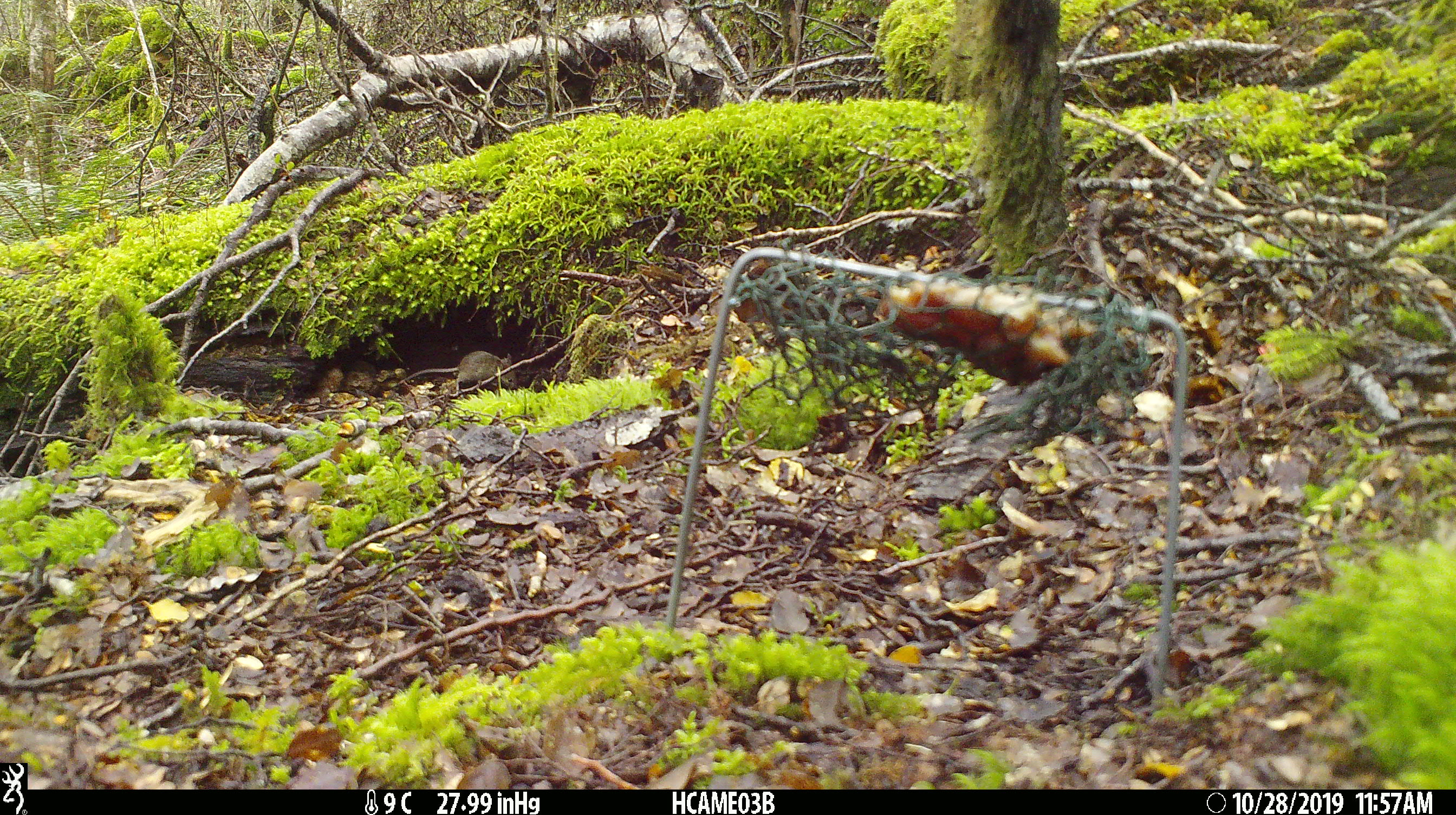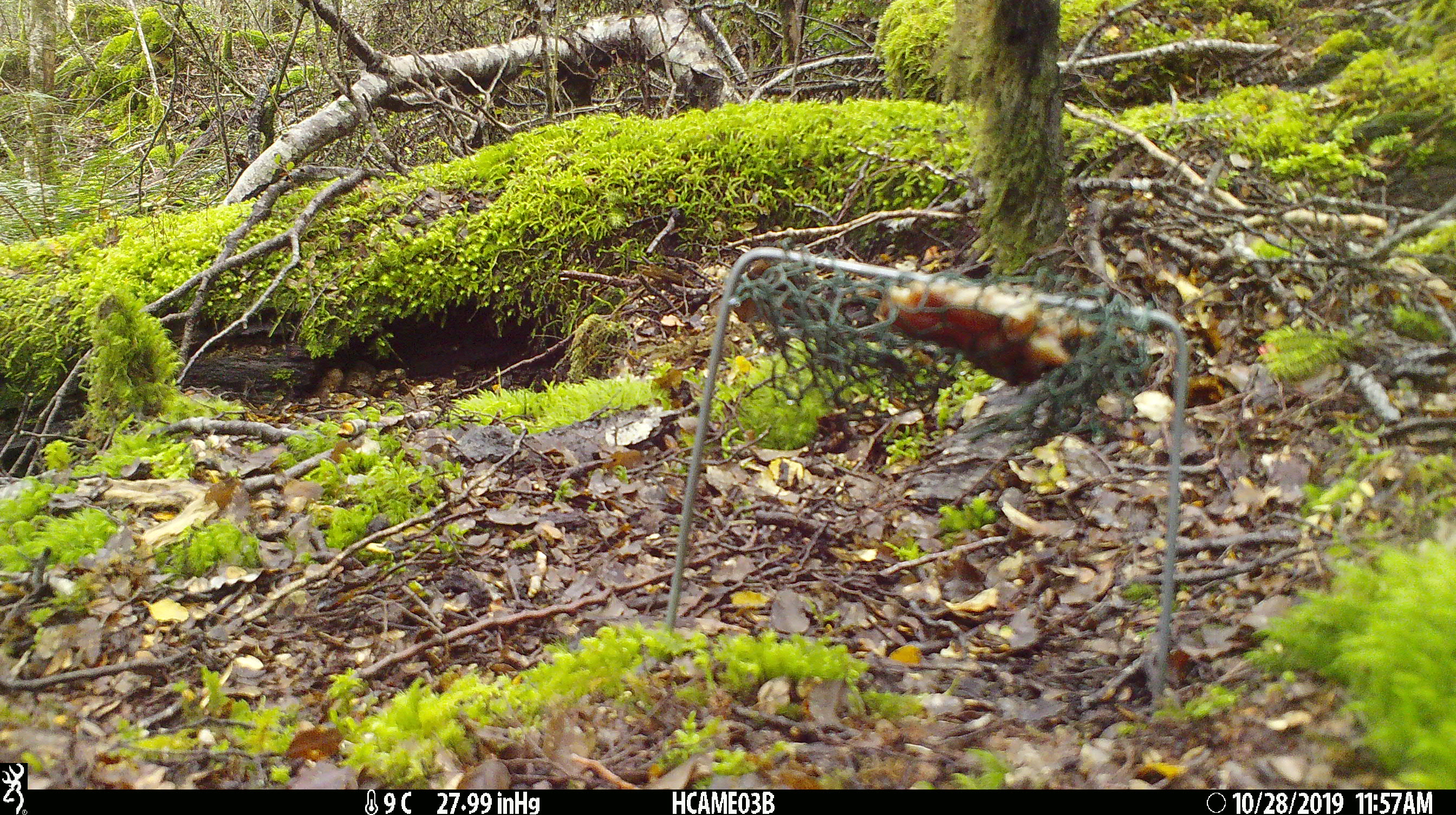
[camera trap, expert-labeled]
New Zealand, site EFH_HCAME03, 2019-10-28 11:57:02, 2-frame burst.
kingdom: Animalia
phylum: Chordata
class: Mammalia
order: Rodentia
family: Muridae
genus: Mus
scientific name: Mus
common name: mouse